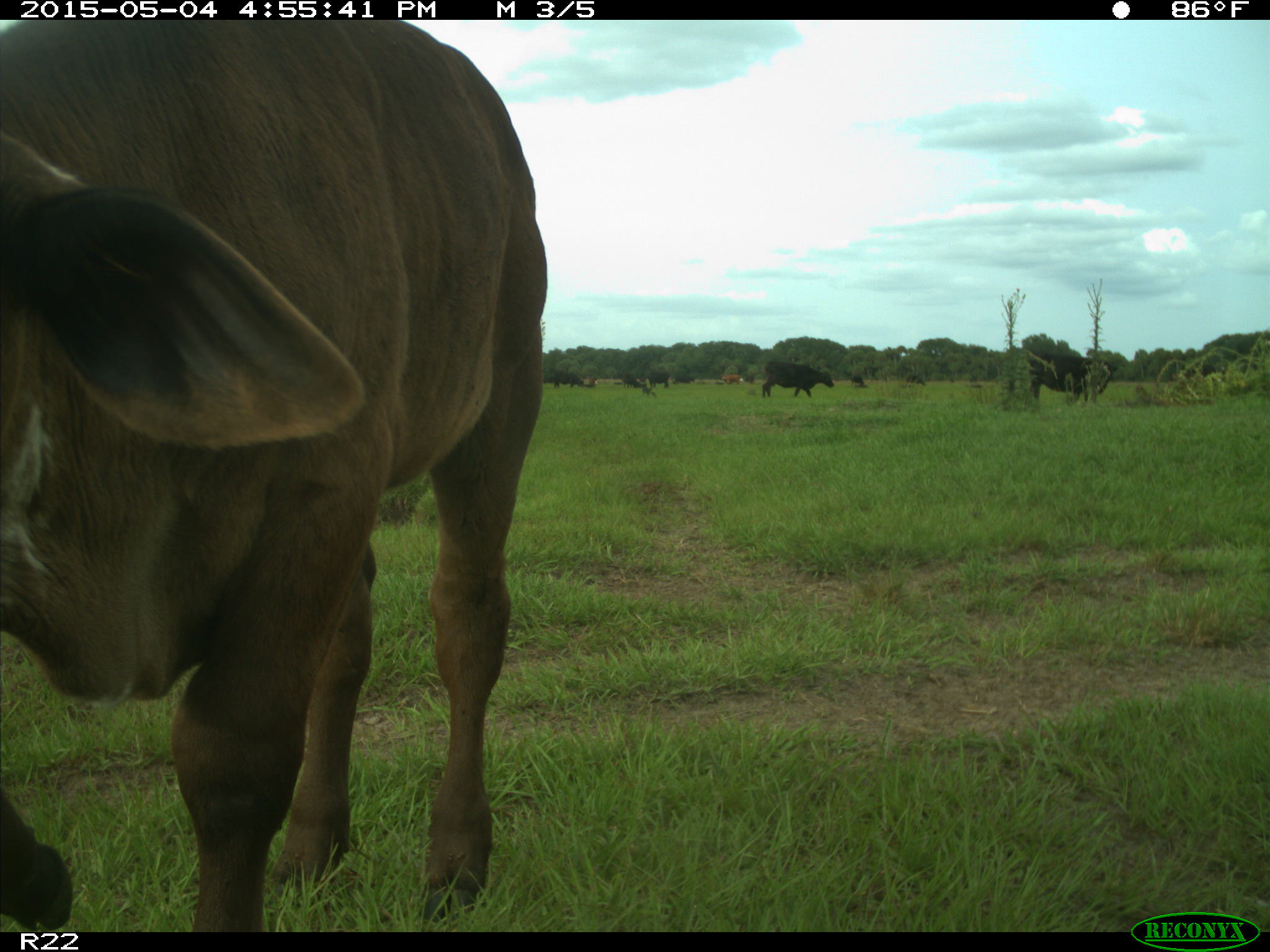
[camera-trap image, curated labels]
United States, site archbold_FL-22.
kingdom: Animalia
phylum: Chordata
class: Mammalia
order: Artiodactyla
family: Bovidae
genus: Bos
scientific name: Bos taurus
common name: domestic cow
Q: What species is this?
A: Bos taurus (domestic cow).